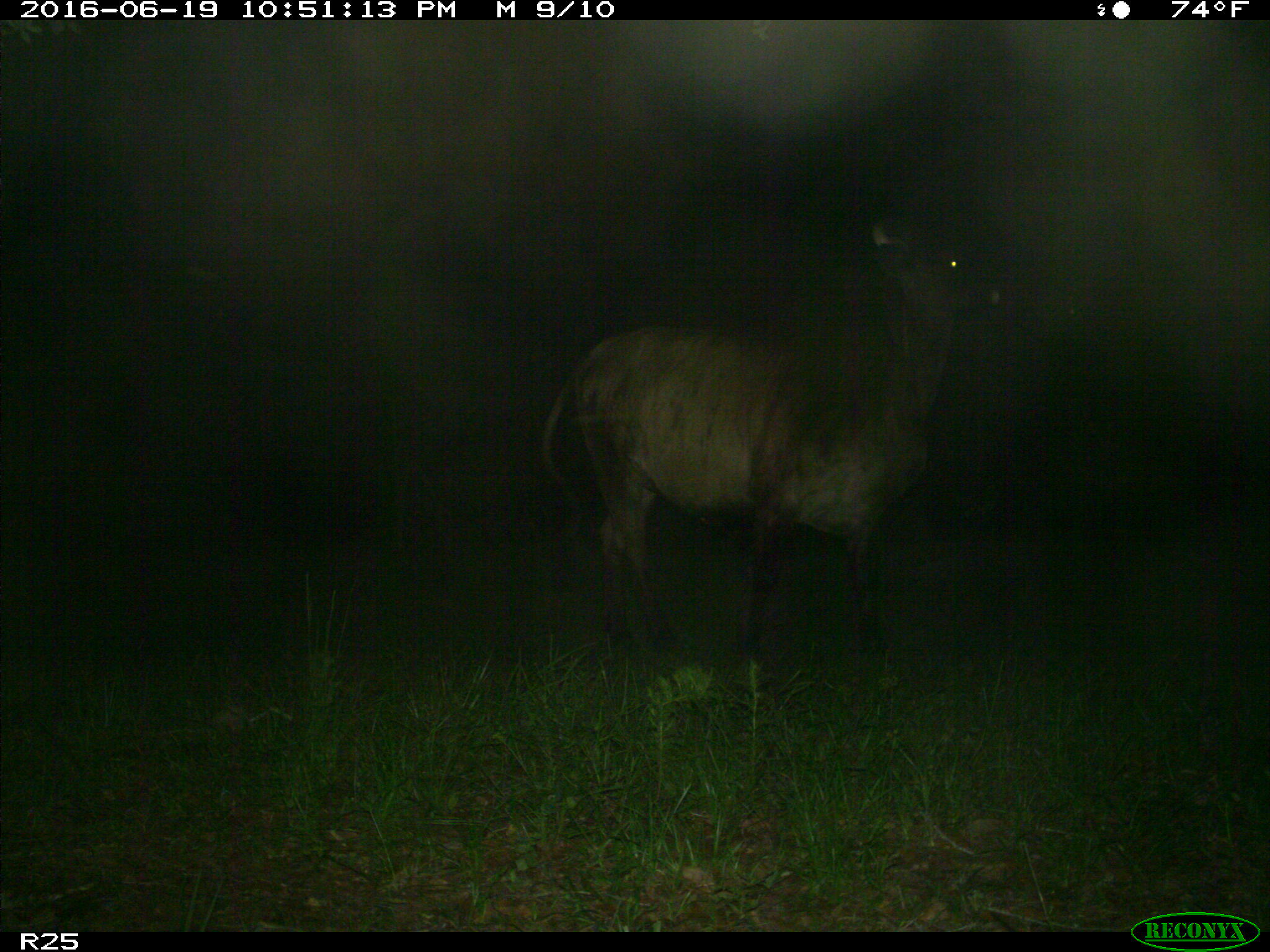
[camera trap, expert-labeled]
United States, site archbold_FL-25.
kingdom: Animalia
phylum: Chordata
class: Mammalia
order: Artiodactyla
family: Bovidae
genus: Bos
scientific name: Bos taurus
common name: domestic cow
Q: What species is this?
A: Bos taurus (domestic cow).